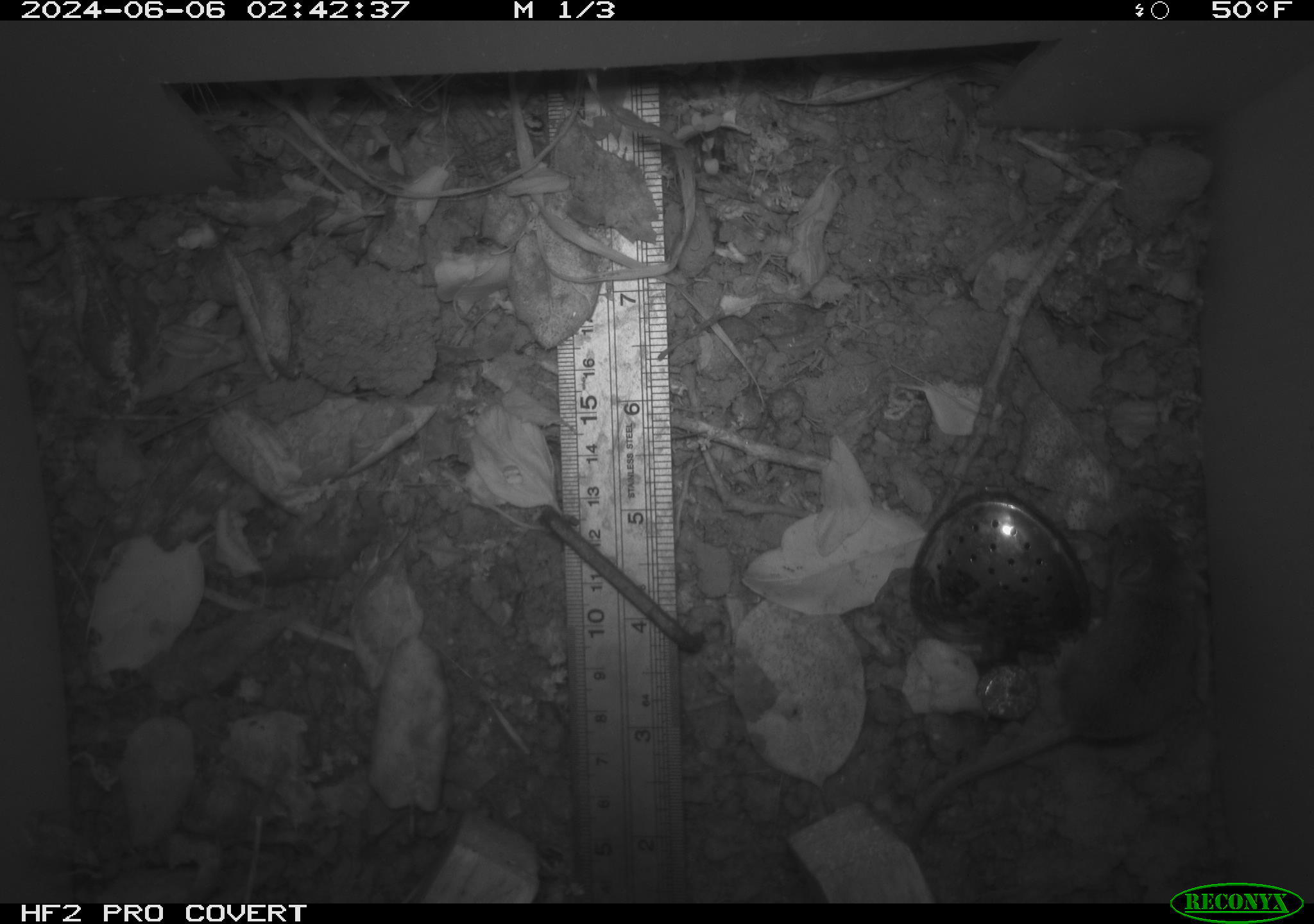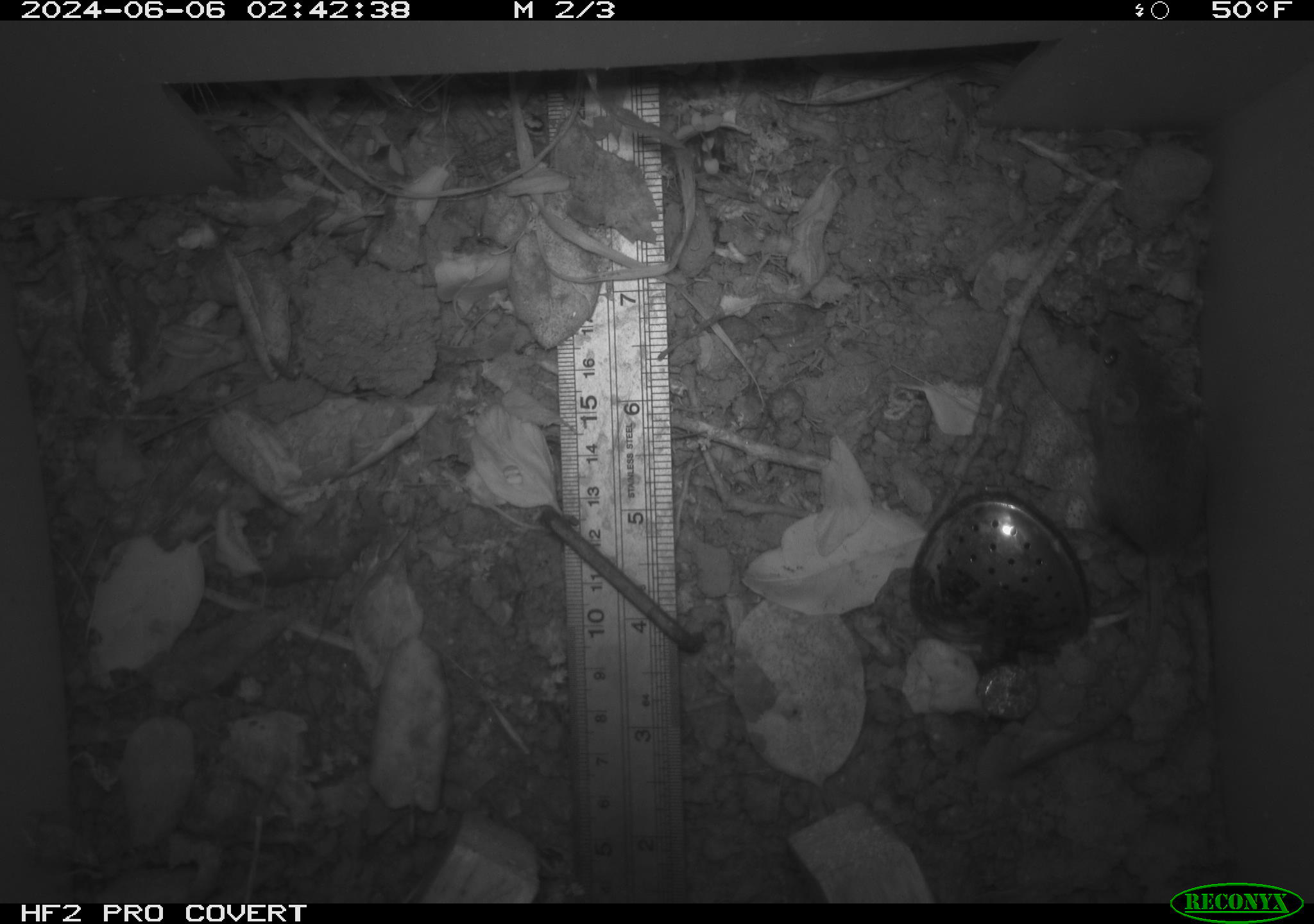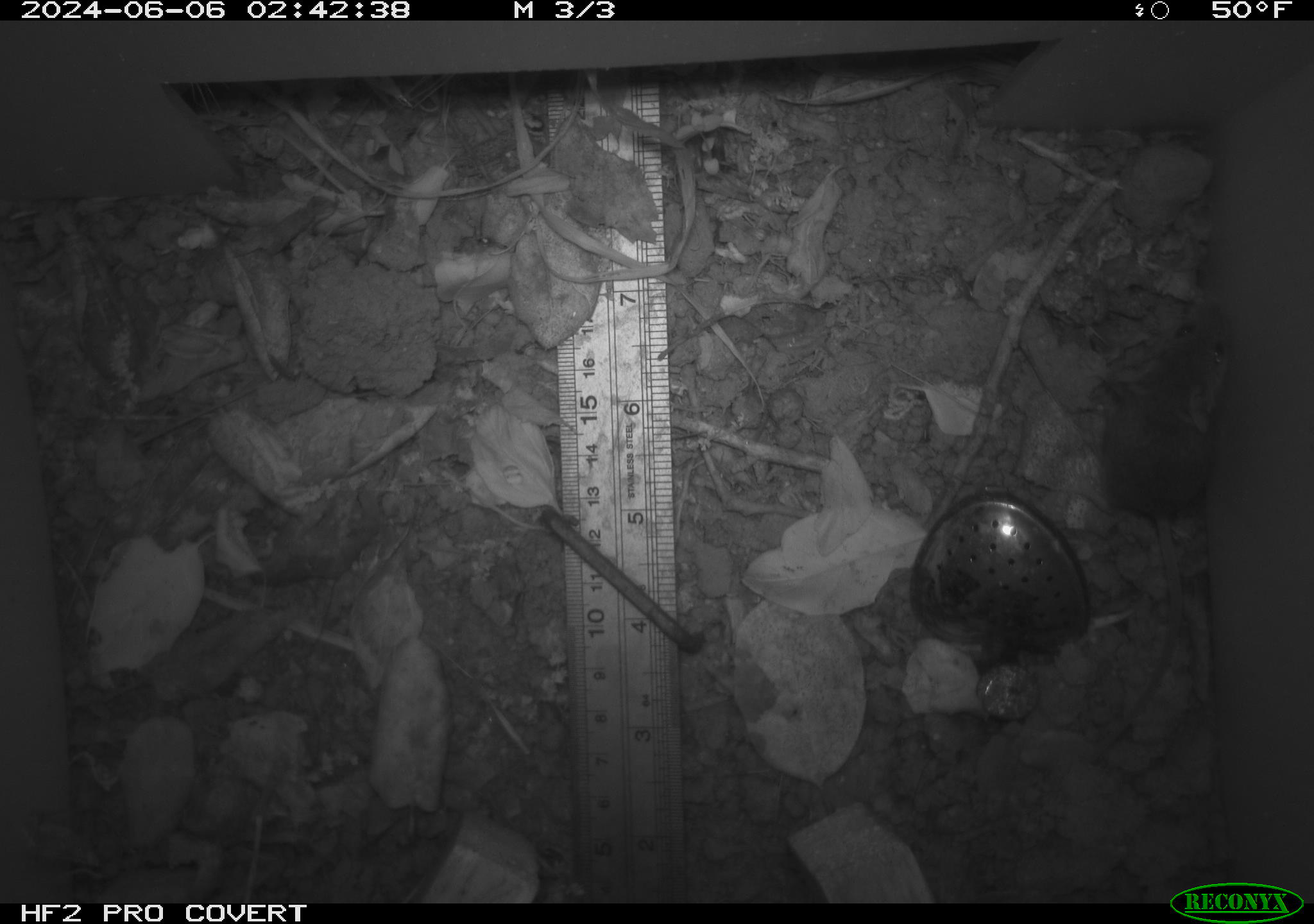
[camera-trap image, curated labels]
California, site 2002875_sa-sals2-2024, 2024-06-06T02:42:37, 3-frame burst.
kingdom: Animalia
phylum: Chordata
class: Mammalia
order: Rodentia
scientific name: Rodentia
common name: mouse species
Mouse species (Rodentia).